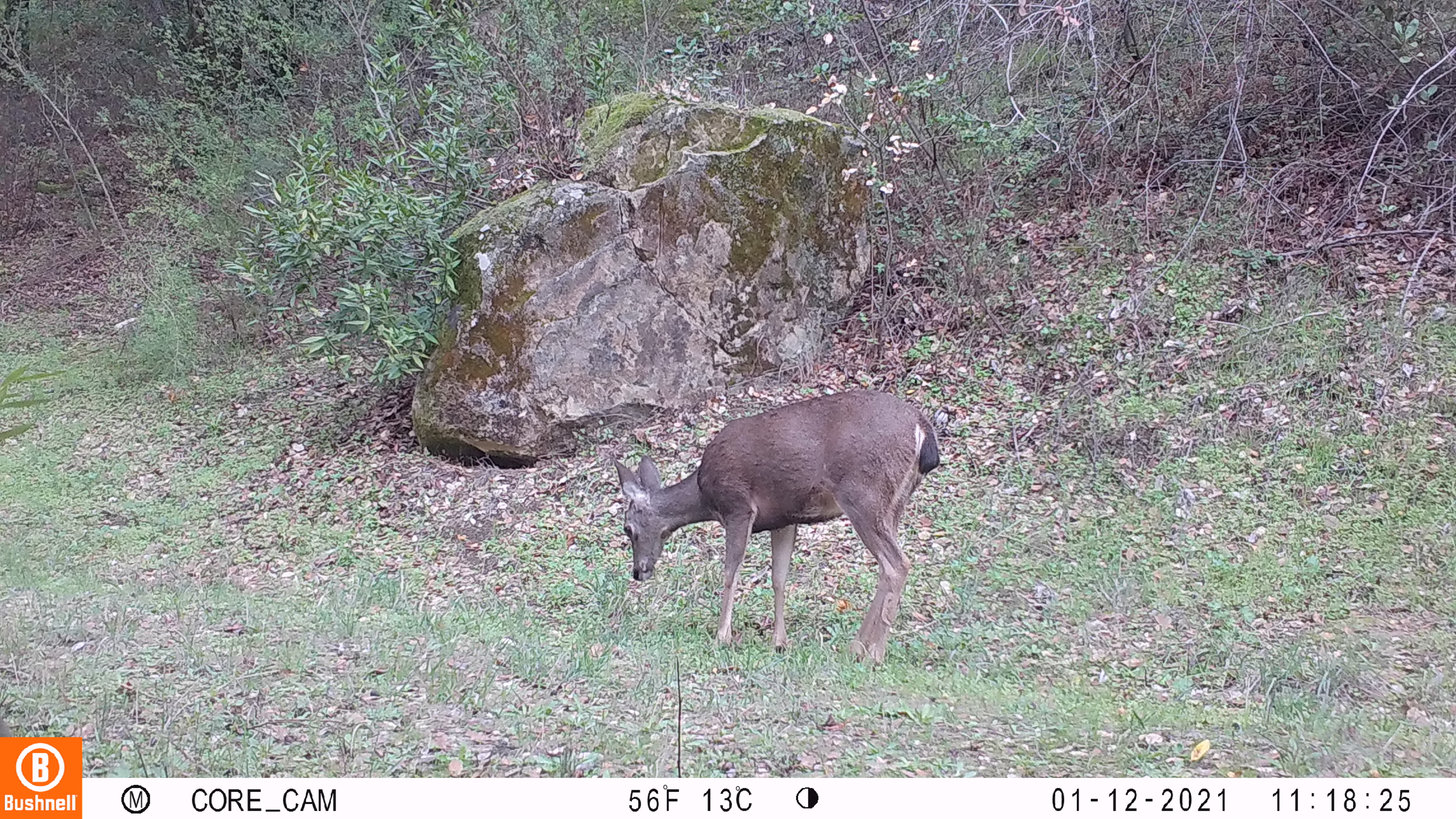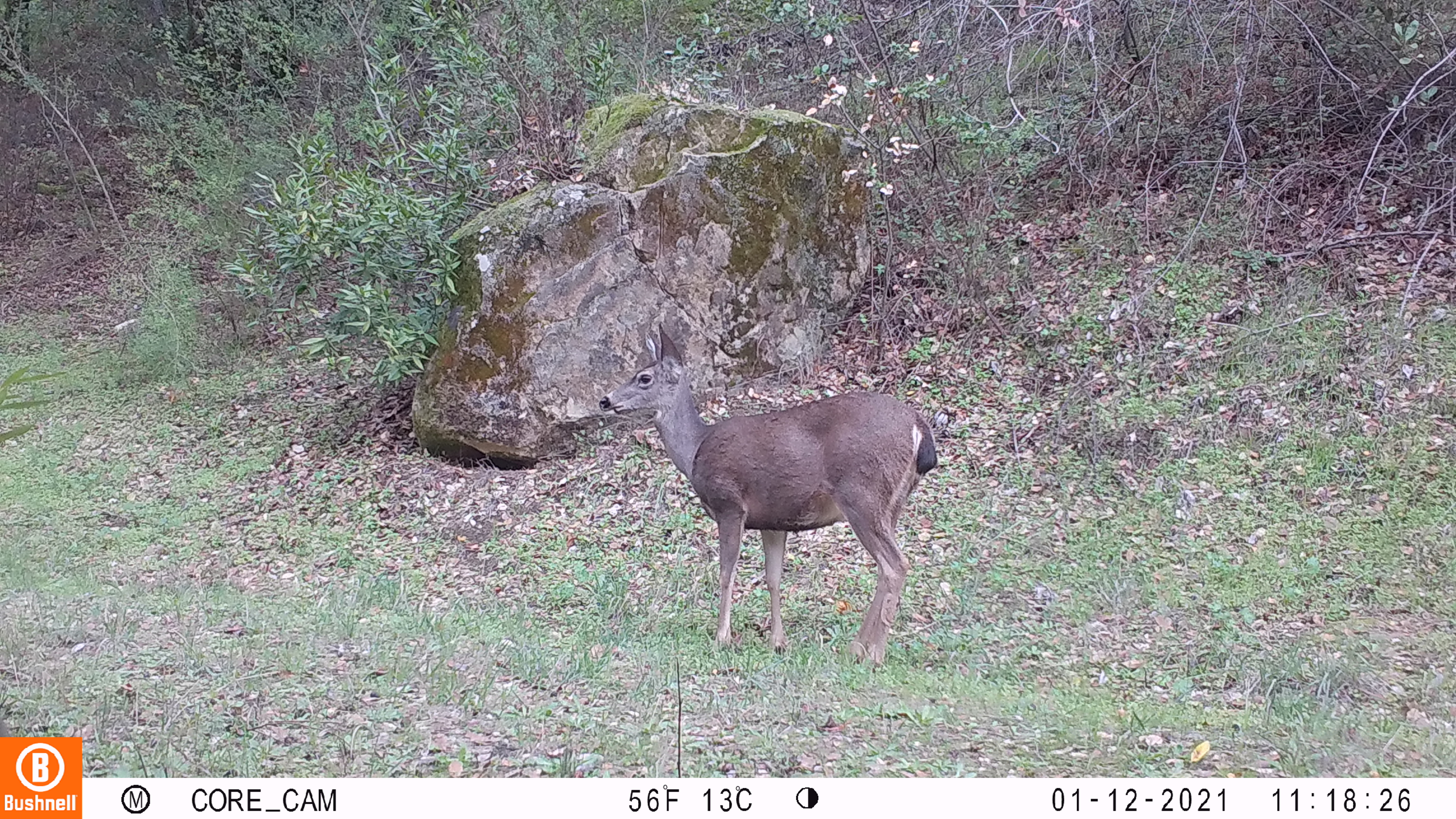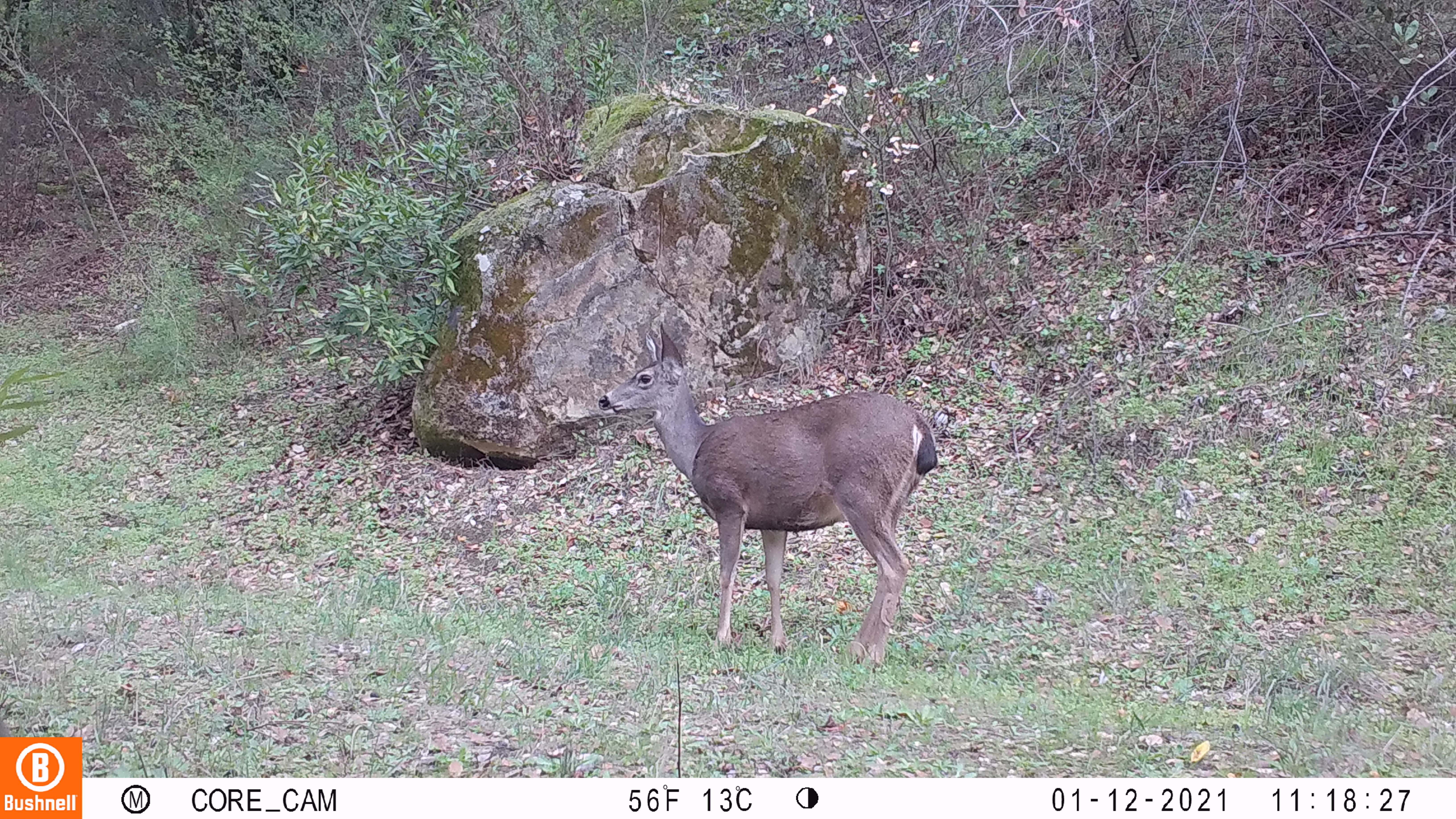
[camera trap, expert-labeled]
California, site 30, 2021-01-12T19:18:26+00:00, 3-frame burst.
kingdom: Animalia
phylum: Chordata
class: Mammalia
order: Artiodactyla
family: Cervidae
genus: Odocoileus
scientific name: Odocoileus hemionus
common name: mule deer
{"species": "mule deer (Odocoileus hemionus)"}